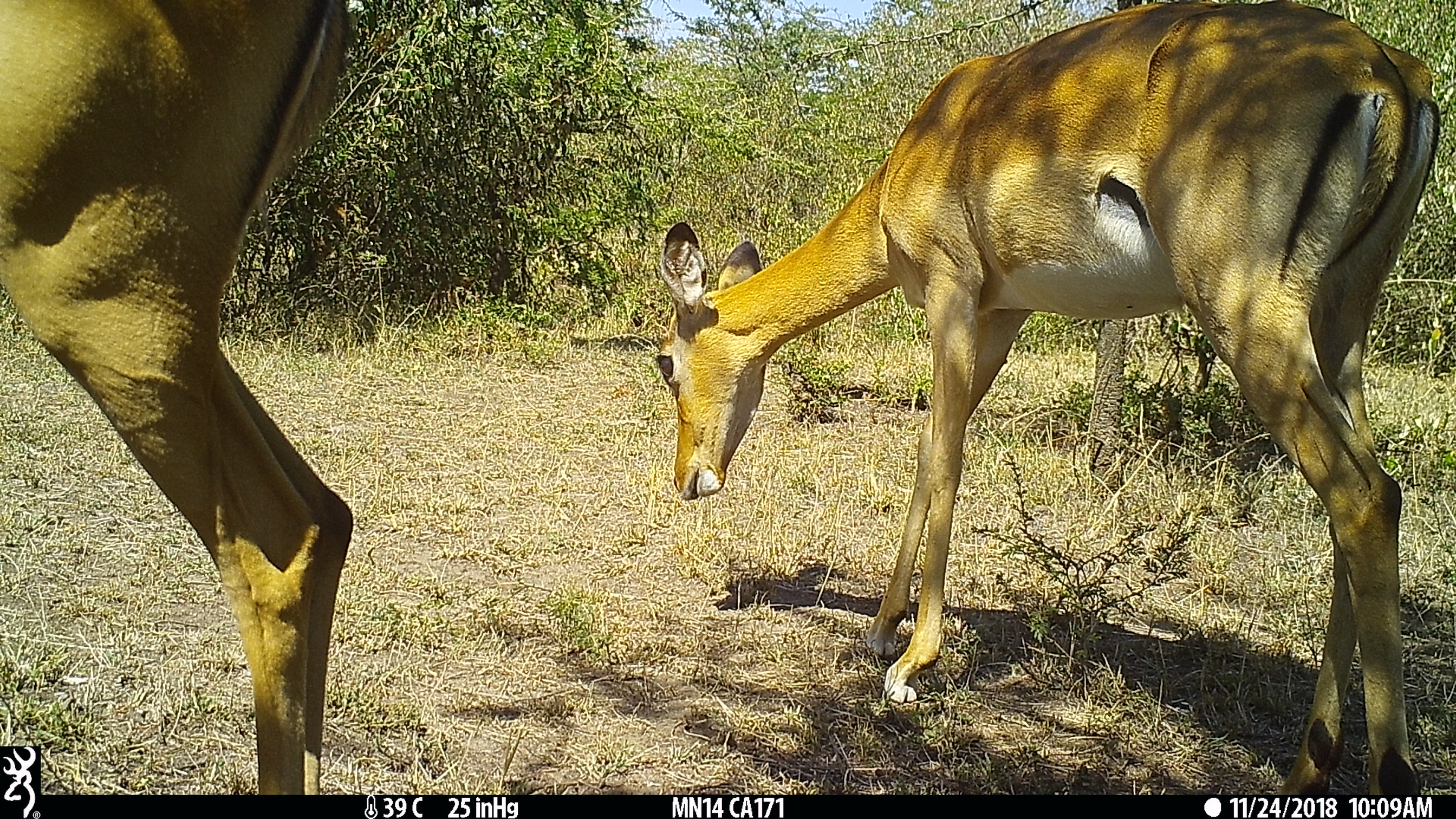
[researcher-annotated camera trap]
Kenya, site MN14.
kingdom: Animalia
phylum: Chordata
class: Mammalia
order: Artiodactyla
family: Bovidae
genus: Aepyceros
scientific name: Aepyceros melampus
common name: impala